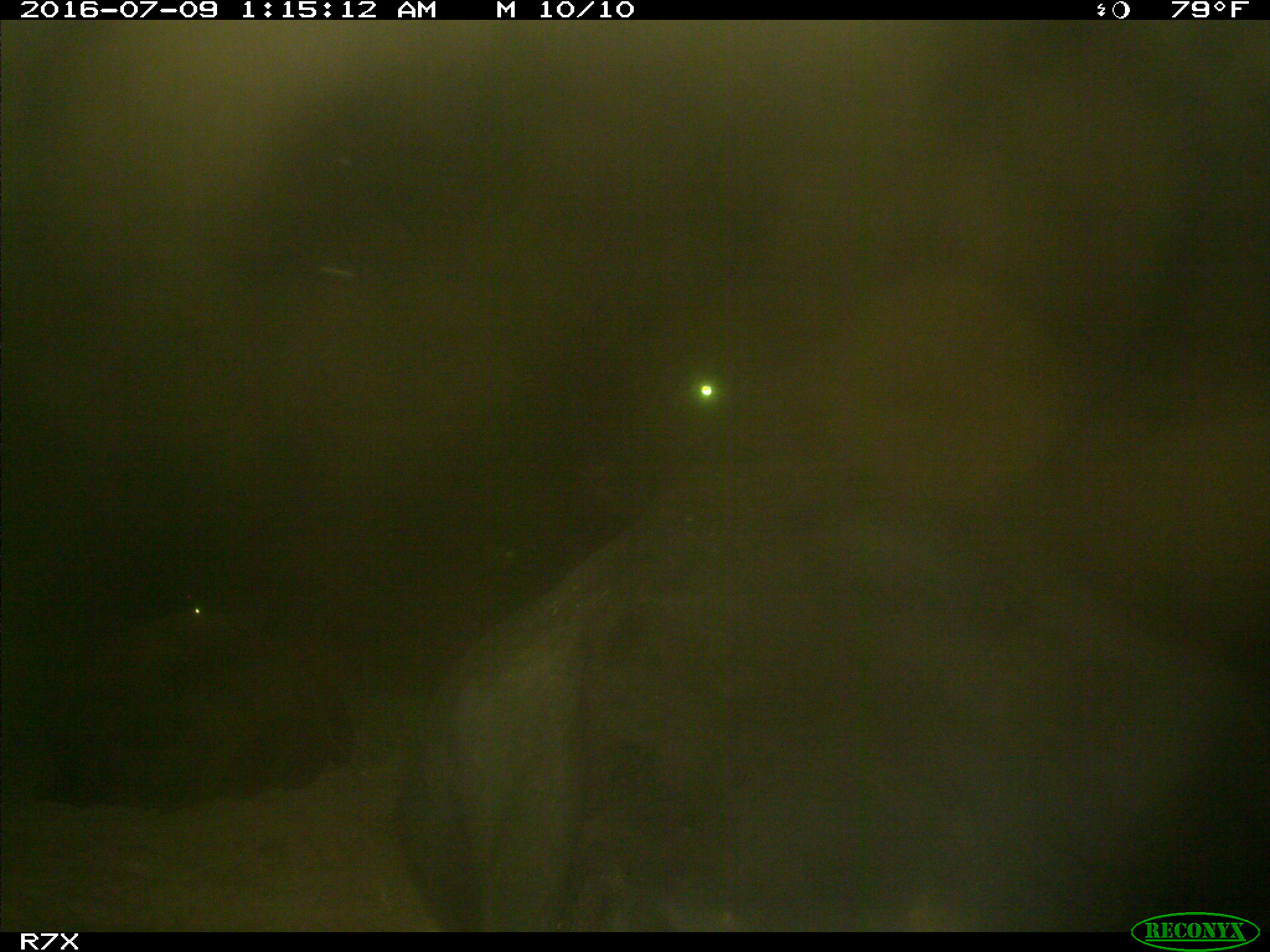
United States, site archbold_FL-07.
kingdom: Animalia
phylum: Chordata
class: Mammalia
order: Artiodactyla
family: Bovidae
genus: Bos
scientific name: Bos taurus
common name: domestic cow